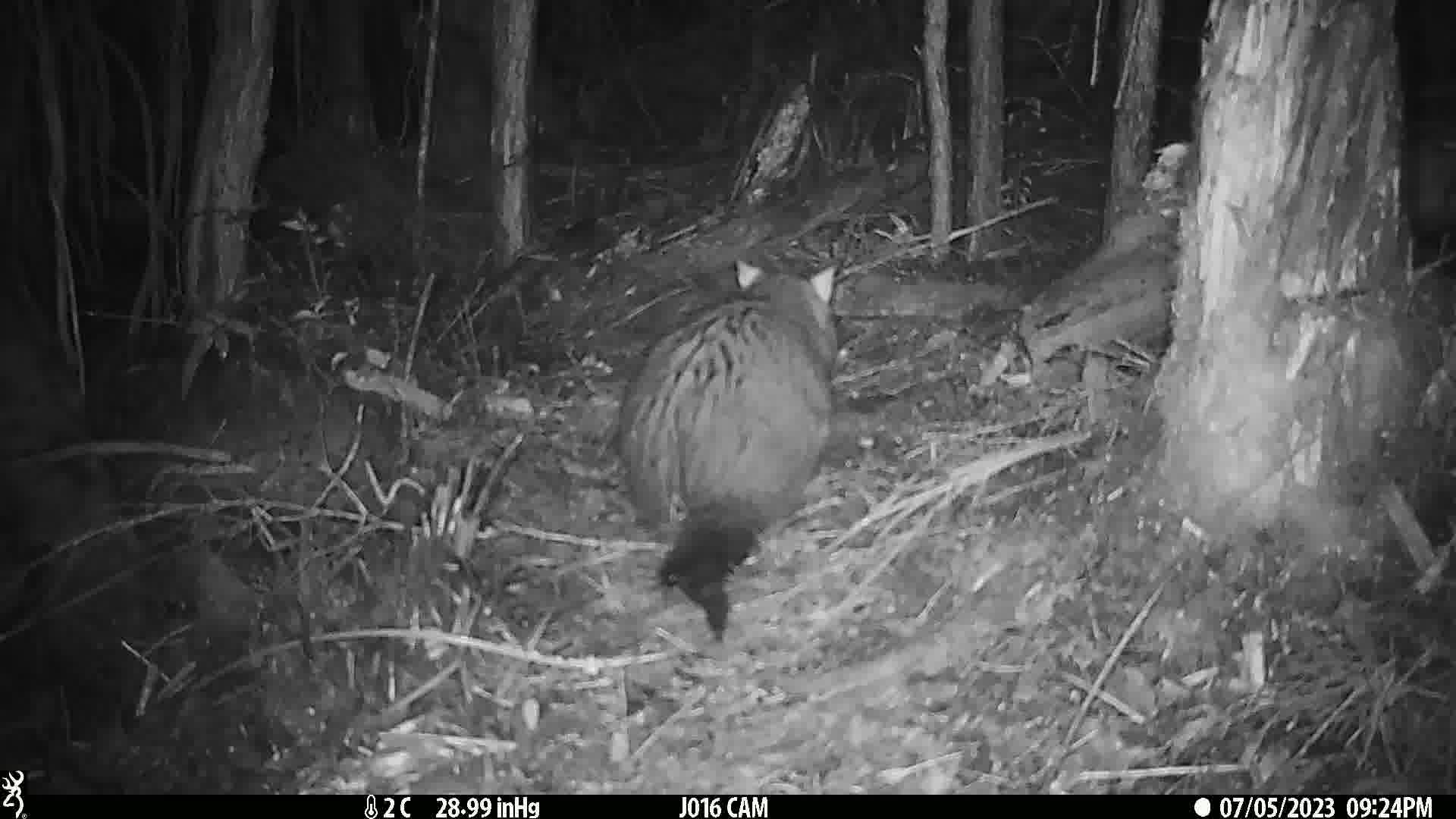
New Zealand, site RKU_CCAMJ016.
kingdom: Animalia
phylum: Chordata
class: Mammalia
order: Diprotodontia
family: Phalangeridae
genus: Trichosurus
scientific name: Trichosurus vulpecula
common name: common brushtail possum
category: possum